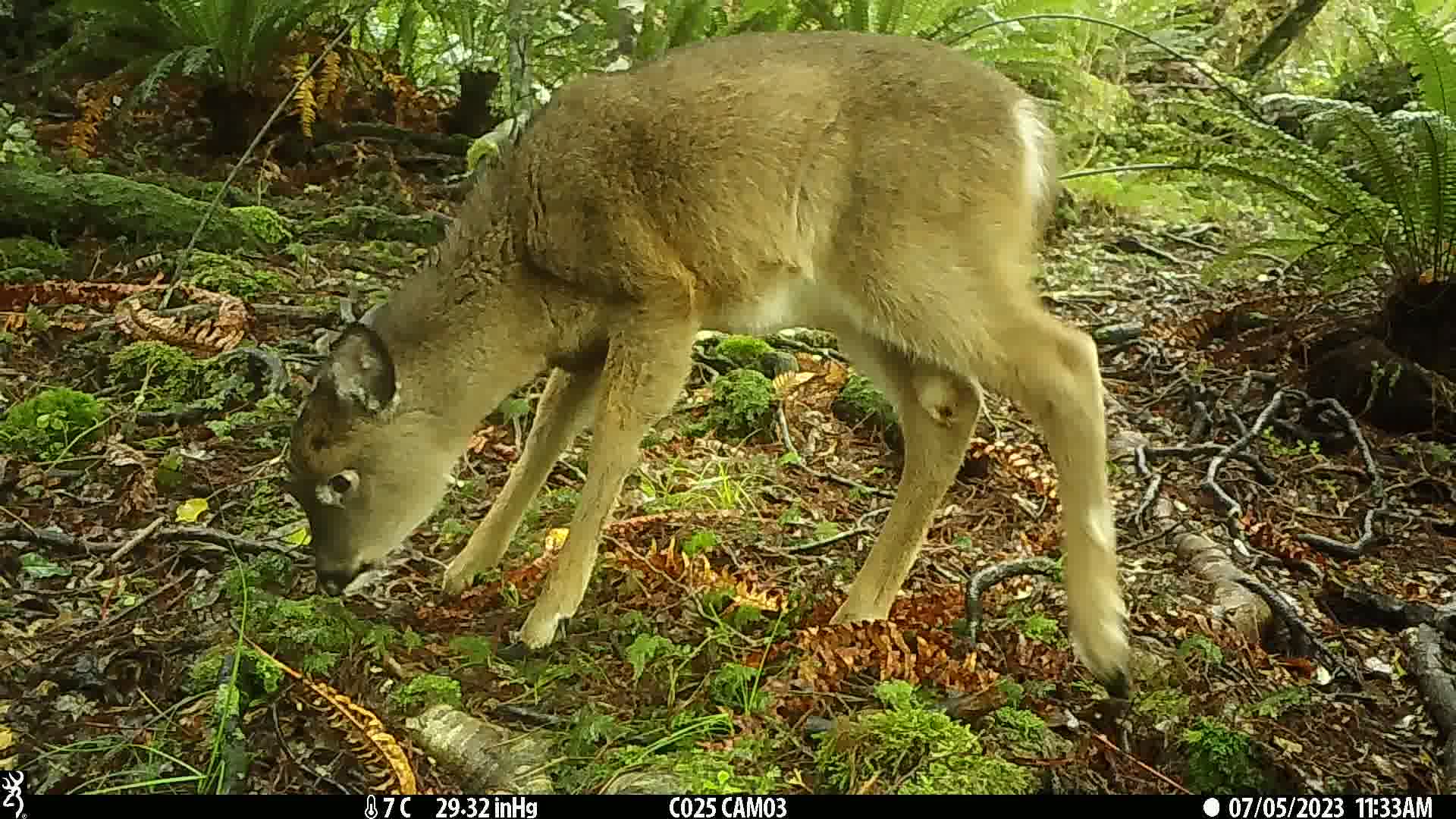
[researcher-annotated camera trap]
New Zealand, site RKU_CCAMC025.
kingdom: Animalia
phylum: Chordata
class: Mammalia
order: Artiodactyla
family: Cervidae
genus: Odocoileus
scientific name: Odocoileus virginianus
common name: white-tailed deer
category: white tailed deer